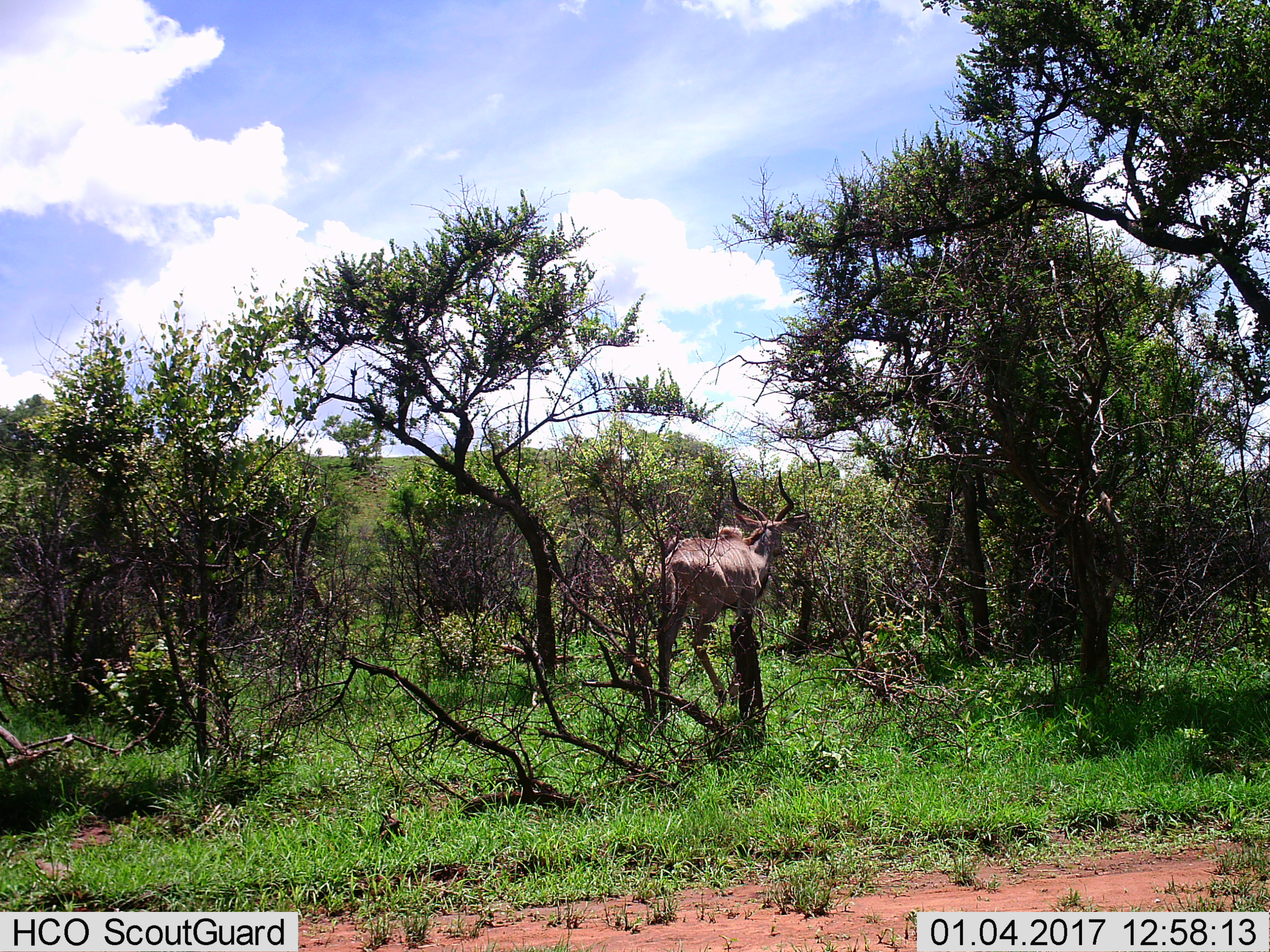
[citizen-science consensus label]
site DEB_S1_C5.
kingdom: Animalia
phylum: Chordata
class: Mammalia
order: Artiodactyla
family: Bovidae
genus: Tragelaphus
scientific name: Tragelaphus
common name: kudu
Kudu (Tragelaphus), count 1. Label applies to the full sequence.